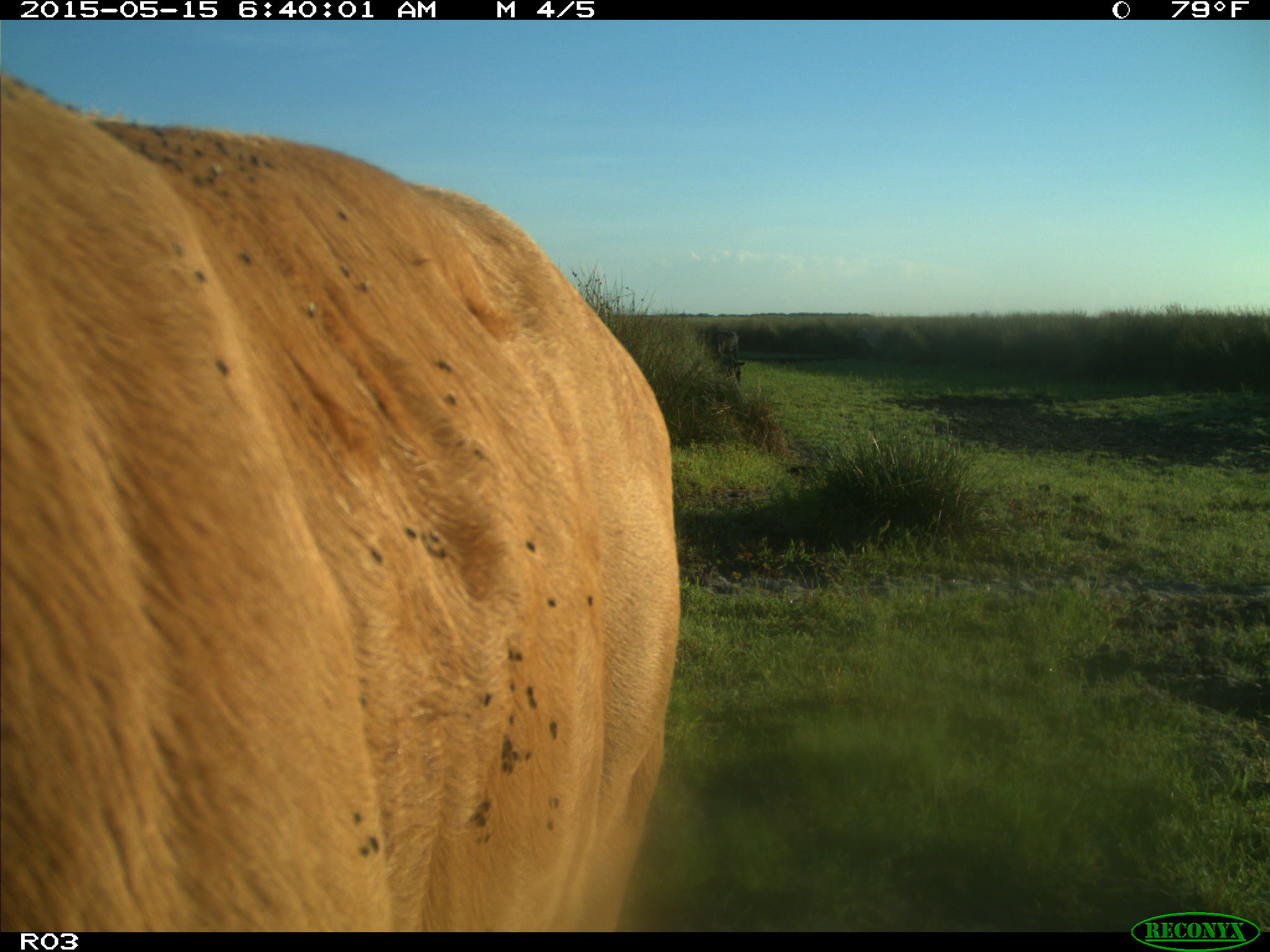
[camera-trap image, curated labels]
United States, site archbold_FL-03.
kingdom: Animalia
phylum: Chordata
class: Mammalia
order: Artiodactyla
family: Bovidae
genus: Bos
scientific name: Bos taurus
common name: domestic cow